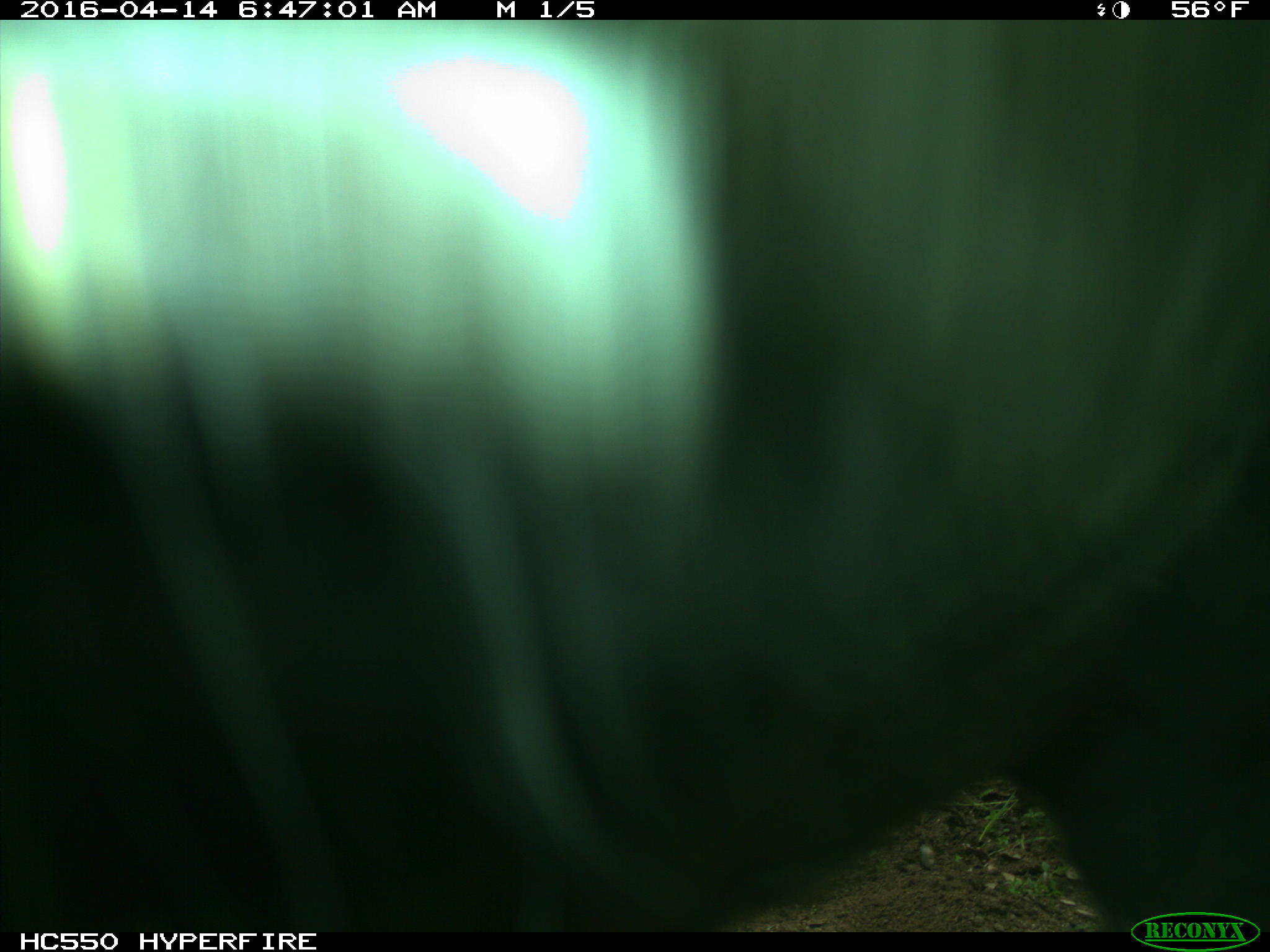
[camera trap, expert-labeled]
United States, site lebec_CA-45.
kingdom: Animalia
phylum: Chordata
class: Mammalia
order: Artiodactyla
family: Bovidae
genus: Bos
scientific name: Bos taurus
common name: domestic cow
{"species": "Bos taurus (domestic cow)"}